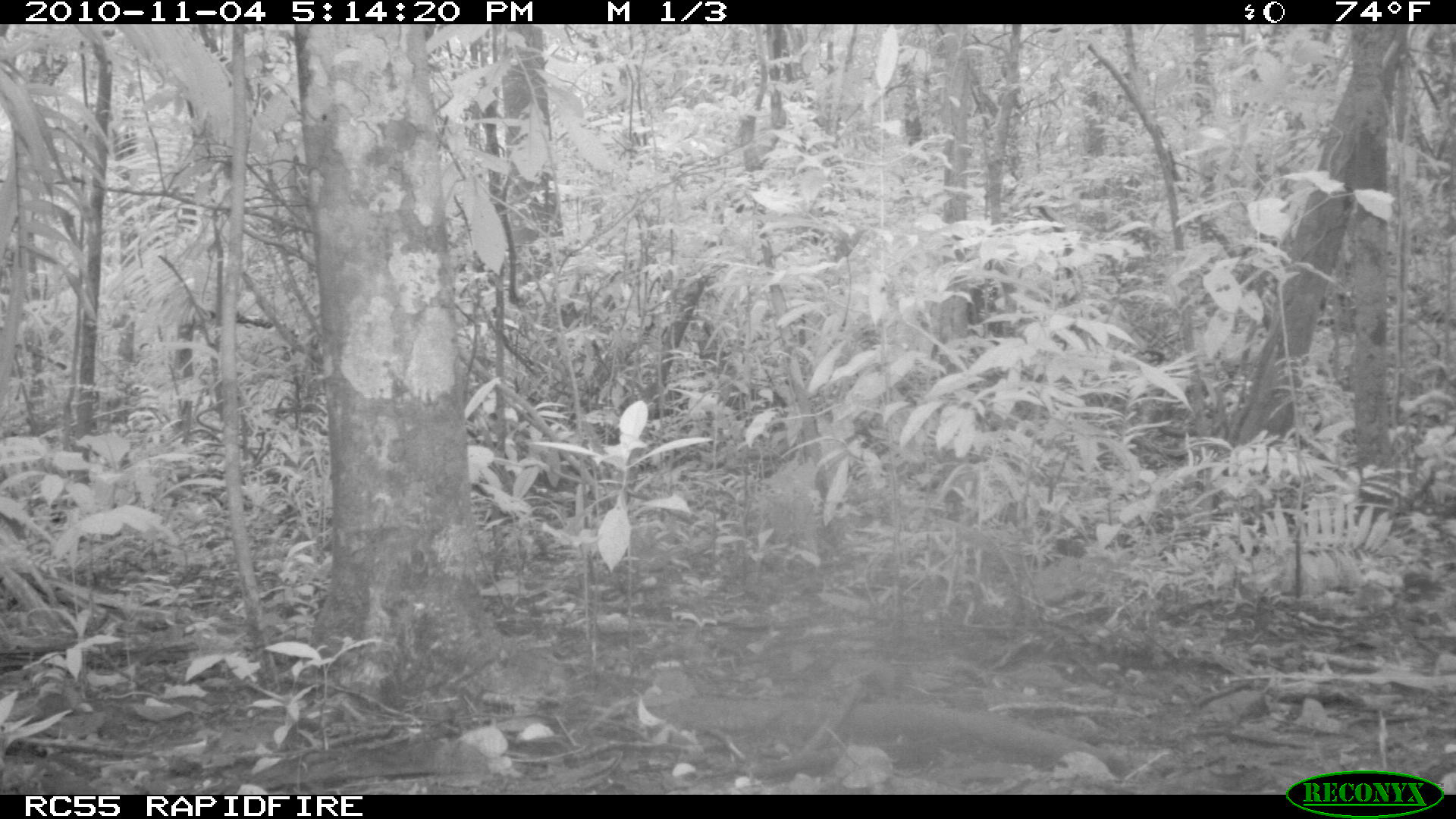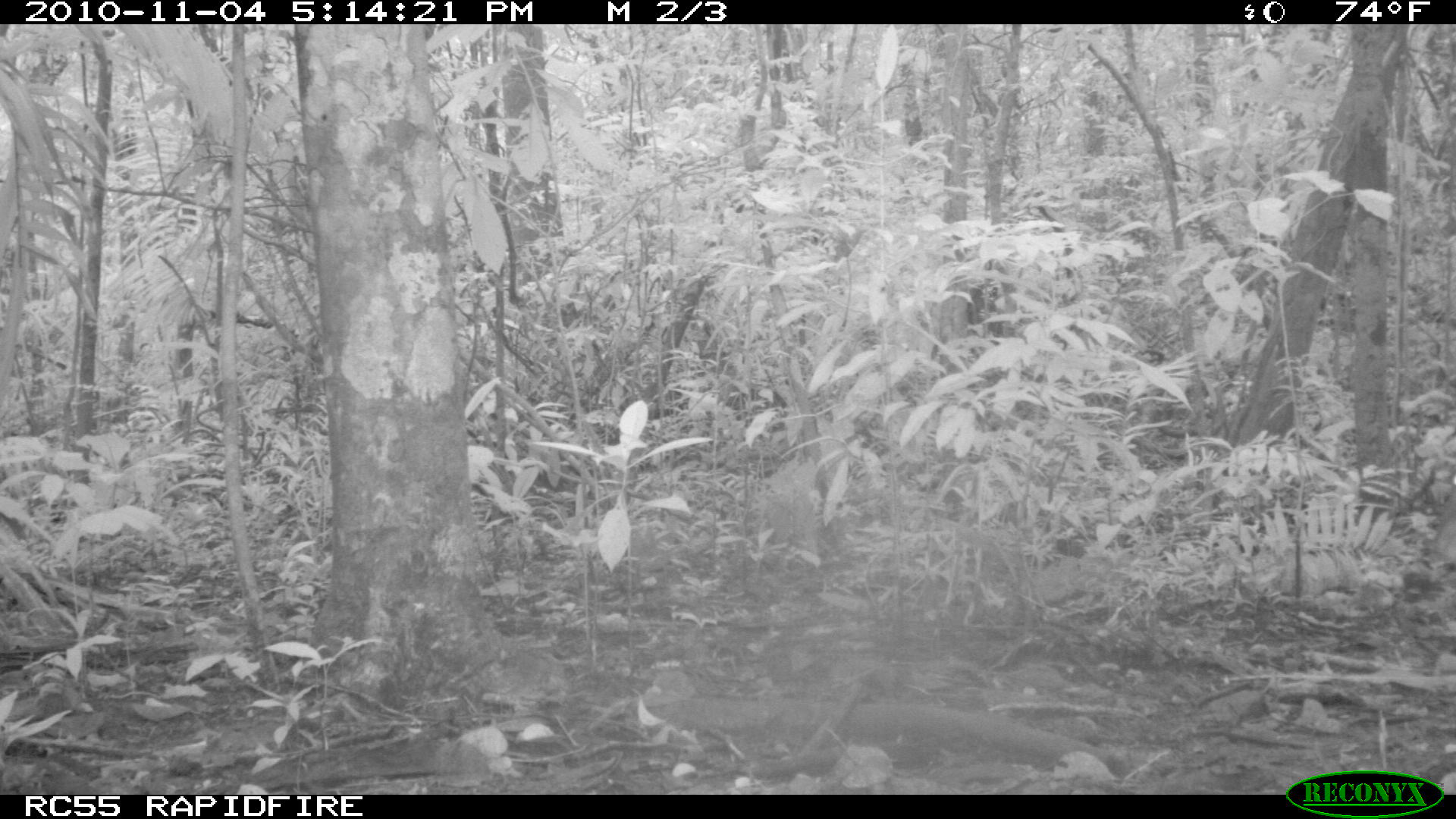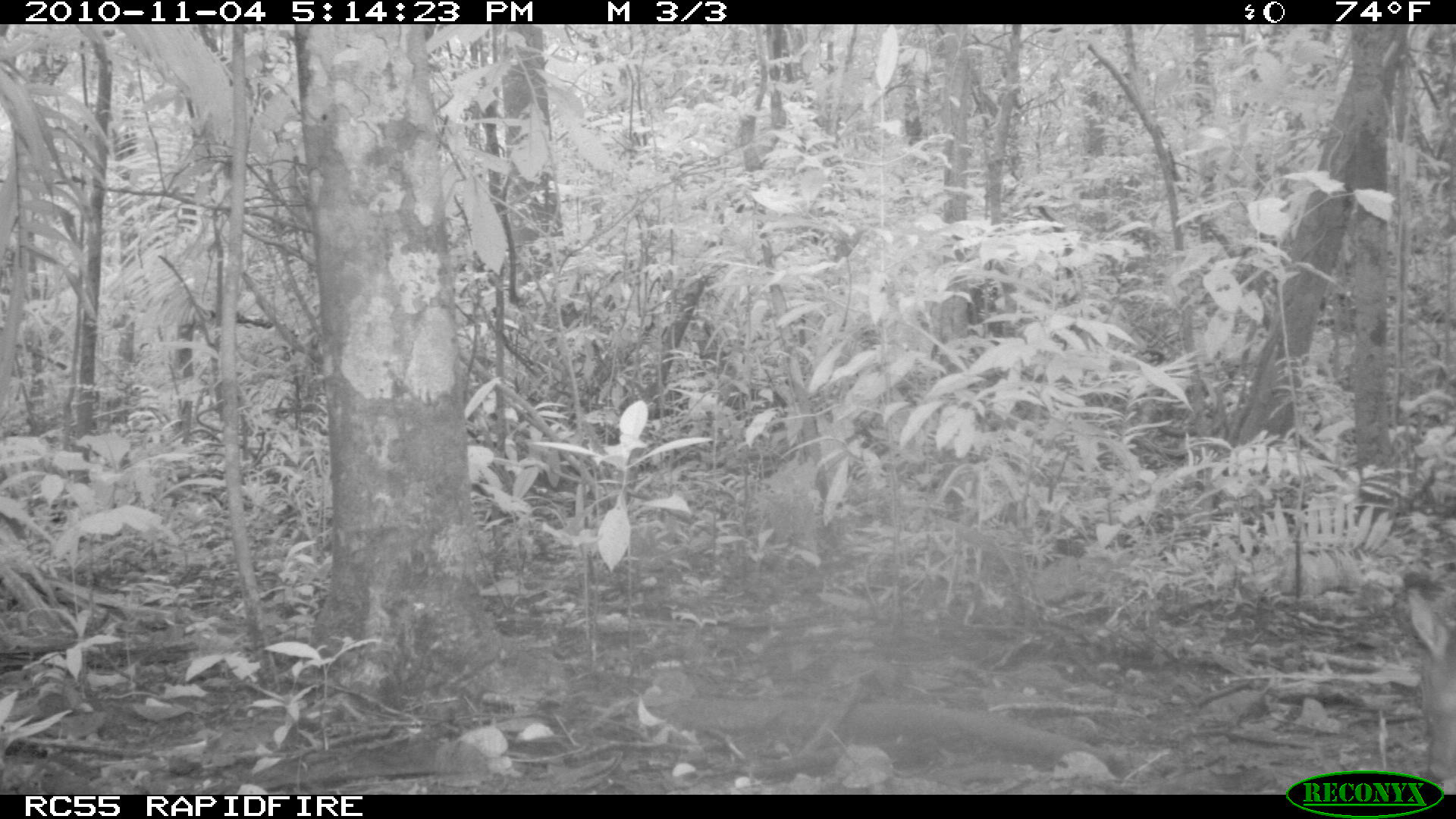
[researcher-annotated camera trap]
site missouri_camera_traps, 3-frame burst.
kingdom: Animalia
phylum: Chordata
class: Mammalia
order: Artiodactyla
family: Cervidae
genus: Odocoileus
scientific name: Odocoileus virginianus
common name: white-tailed deer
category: white tailed deer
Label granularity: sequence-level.